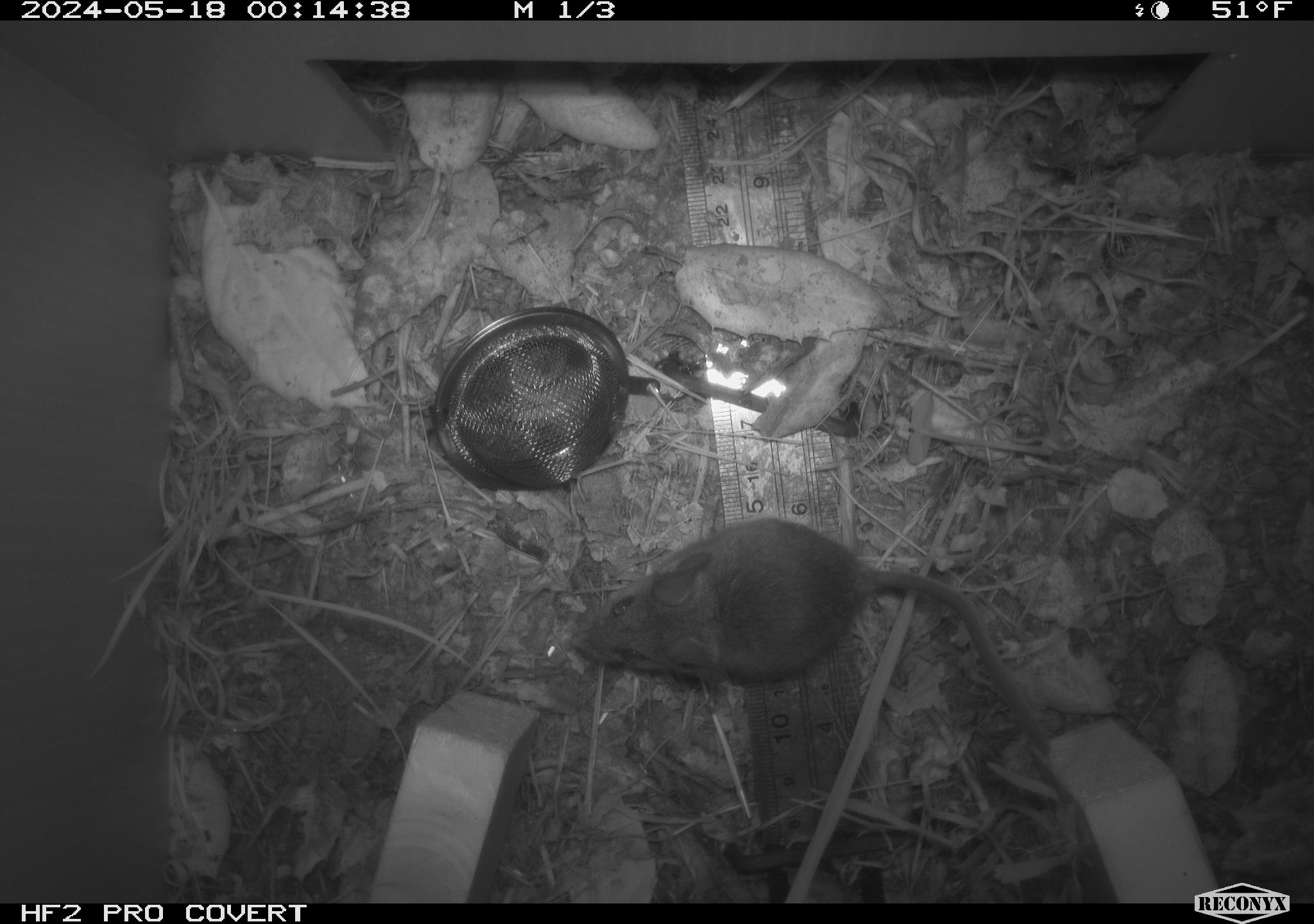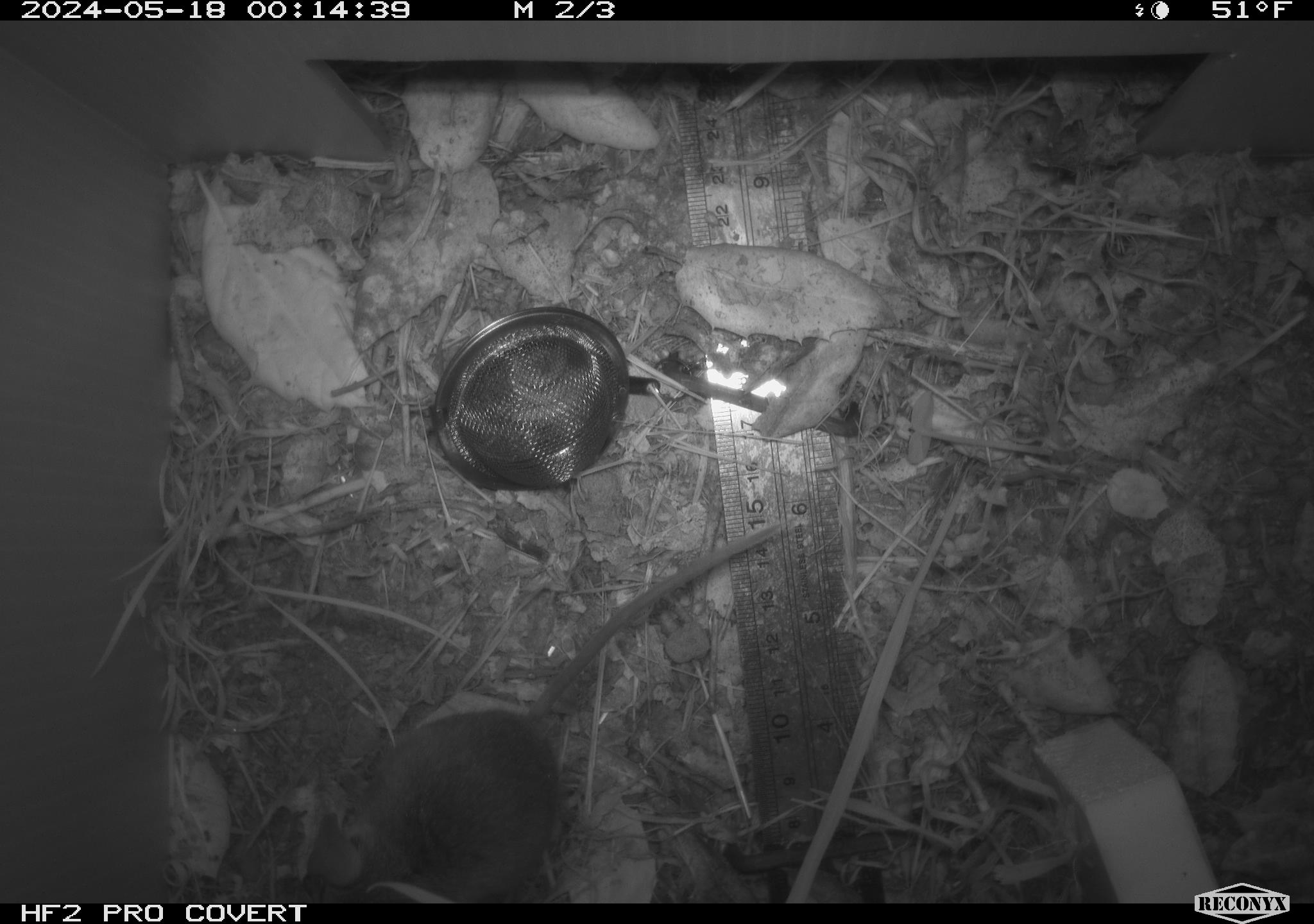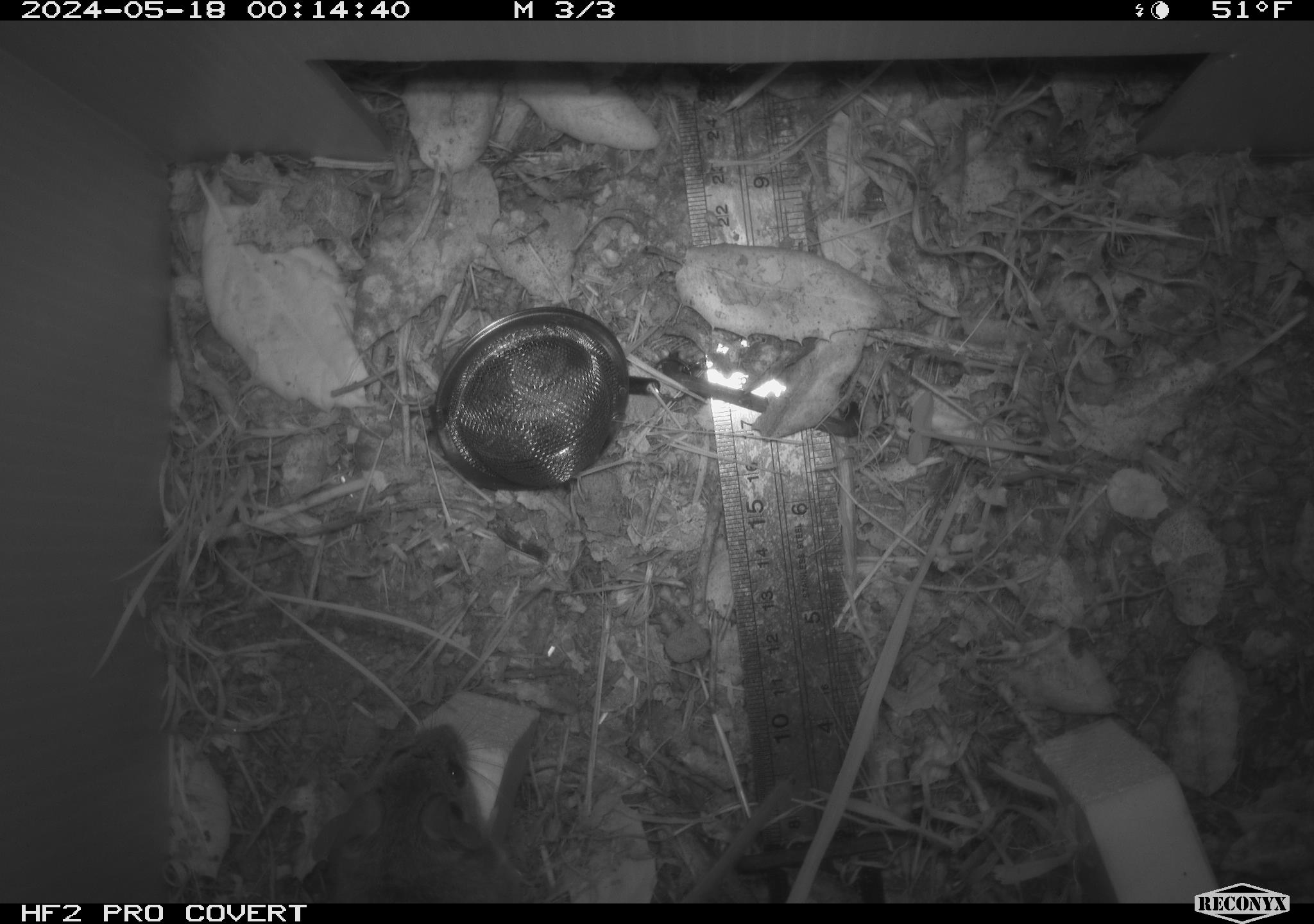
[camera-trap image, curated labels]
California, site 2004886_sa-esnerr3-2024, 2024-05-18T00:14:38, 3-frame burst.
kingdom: Animalia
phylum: Chordata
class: Mammalia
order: Rodentia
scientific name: Rodentia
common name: rodent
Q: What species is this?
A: Rodent (Rodentia).